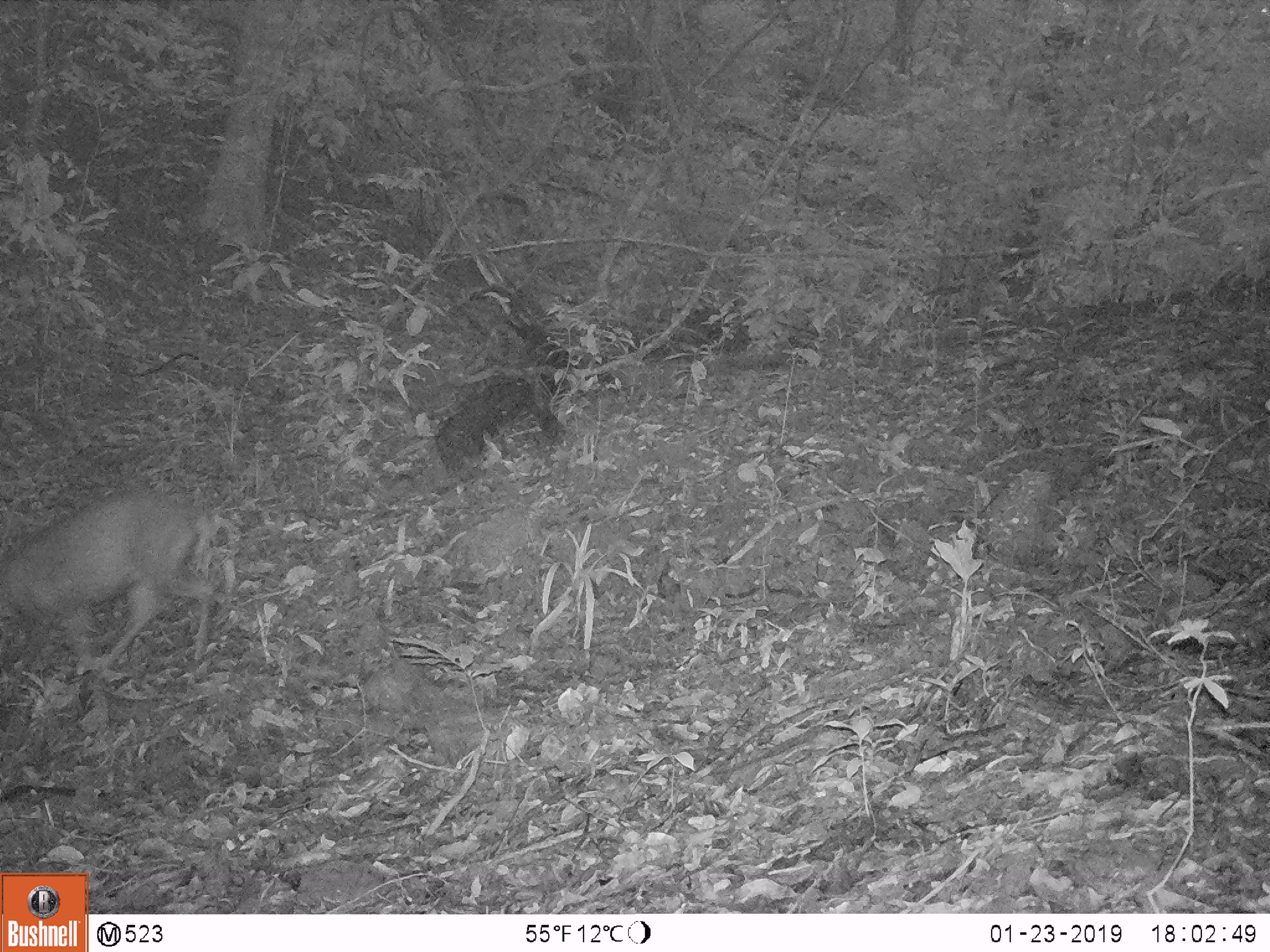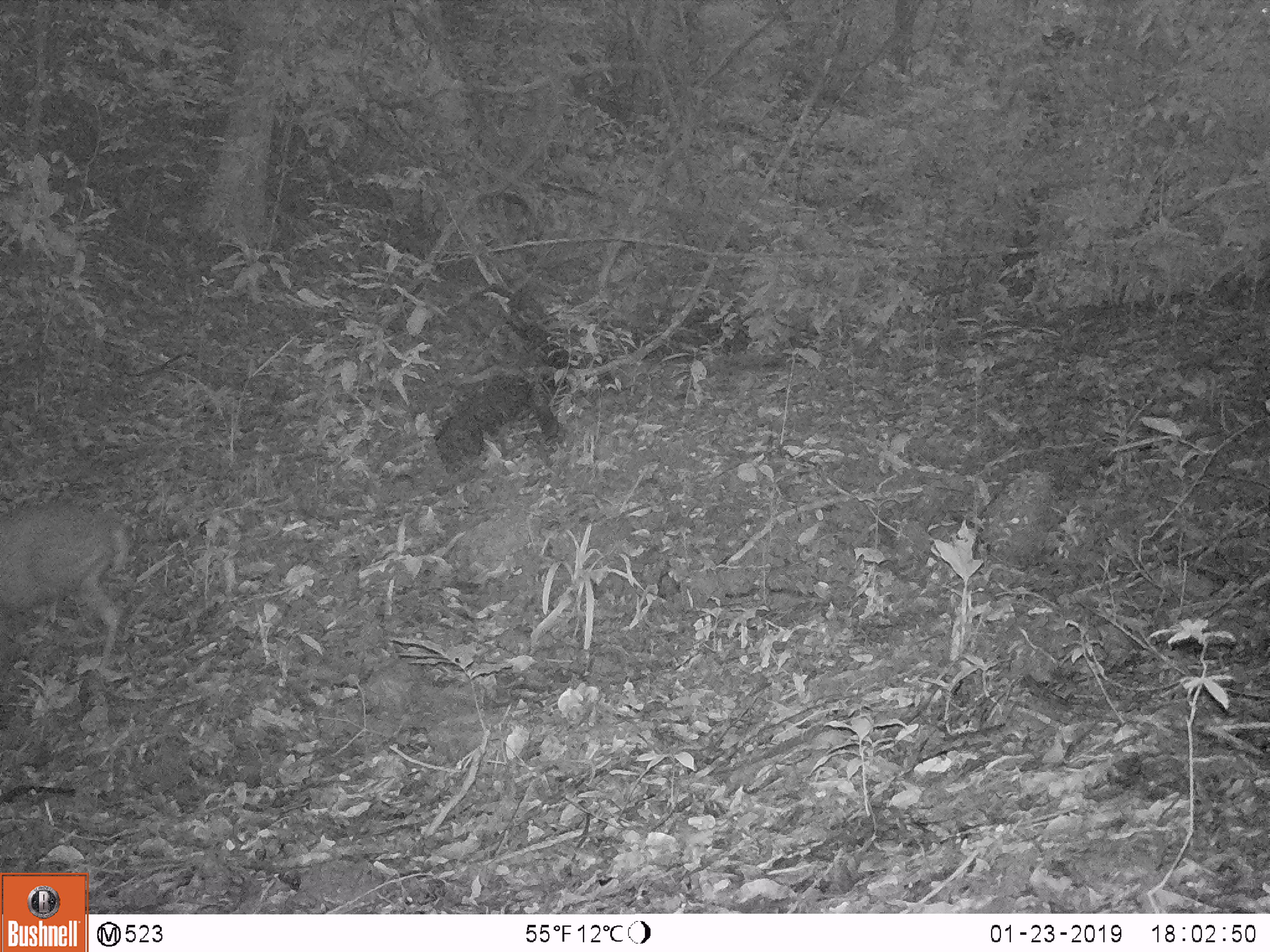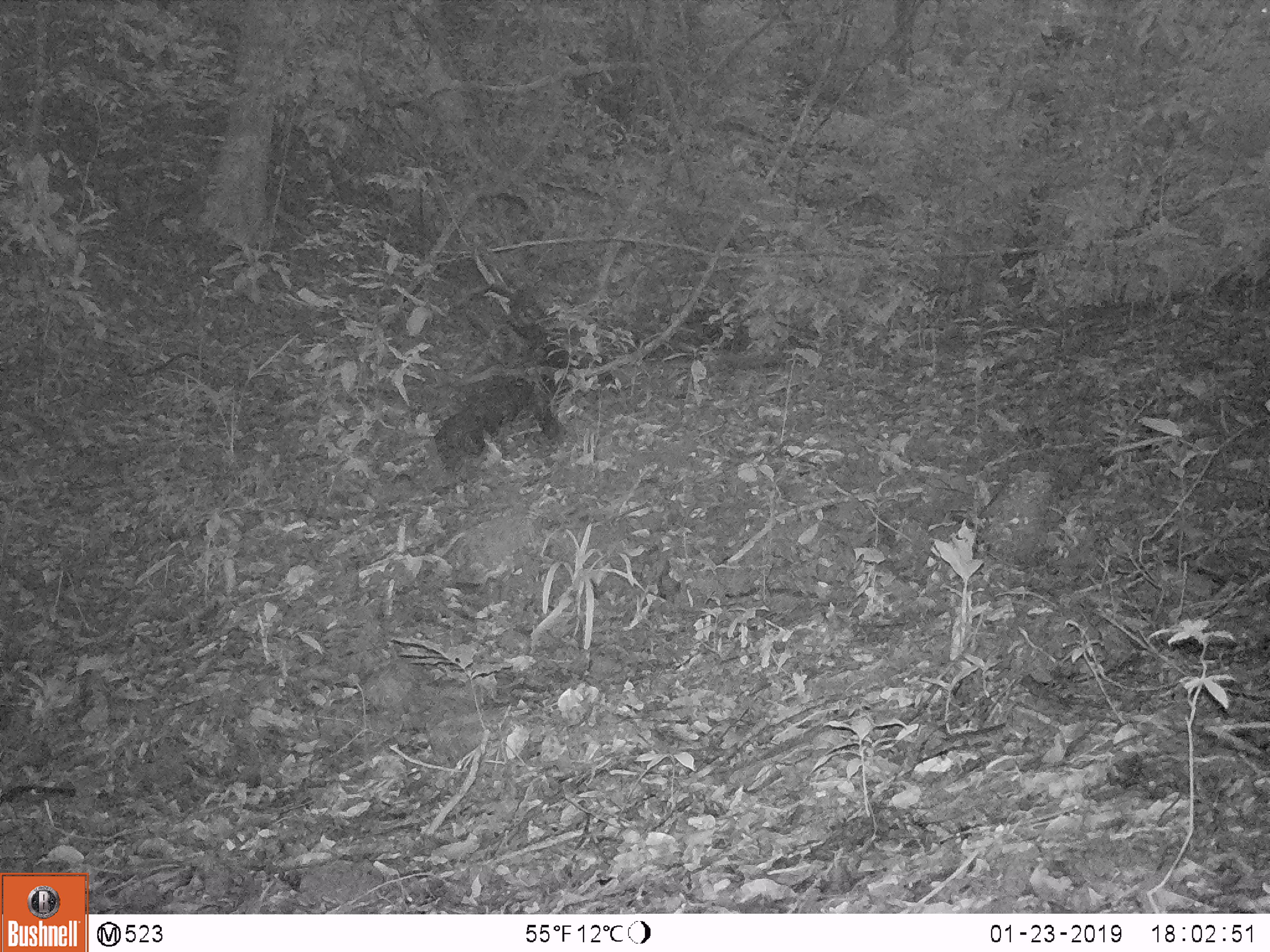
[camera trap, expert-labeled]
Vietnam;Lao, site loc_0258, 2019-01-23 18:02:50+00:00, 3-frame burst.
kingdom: Animalia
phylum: Chordata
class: Mammalia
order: Artiodactyla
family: Cervidae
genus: Muntiacus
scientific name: Muntiacus rooseveltorum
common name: roosevelt's muntjac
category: roosevelts muntjac group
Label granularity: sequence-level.